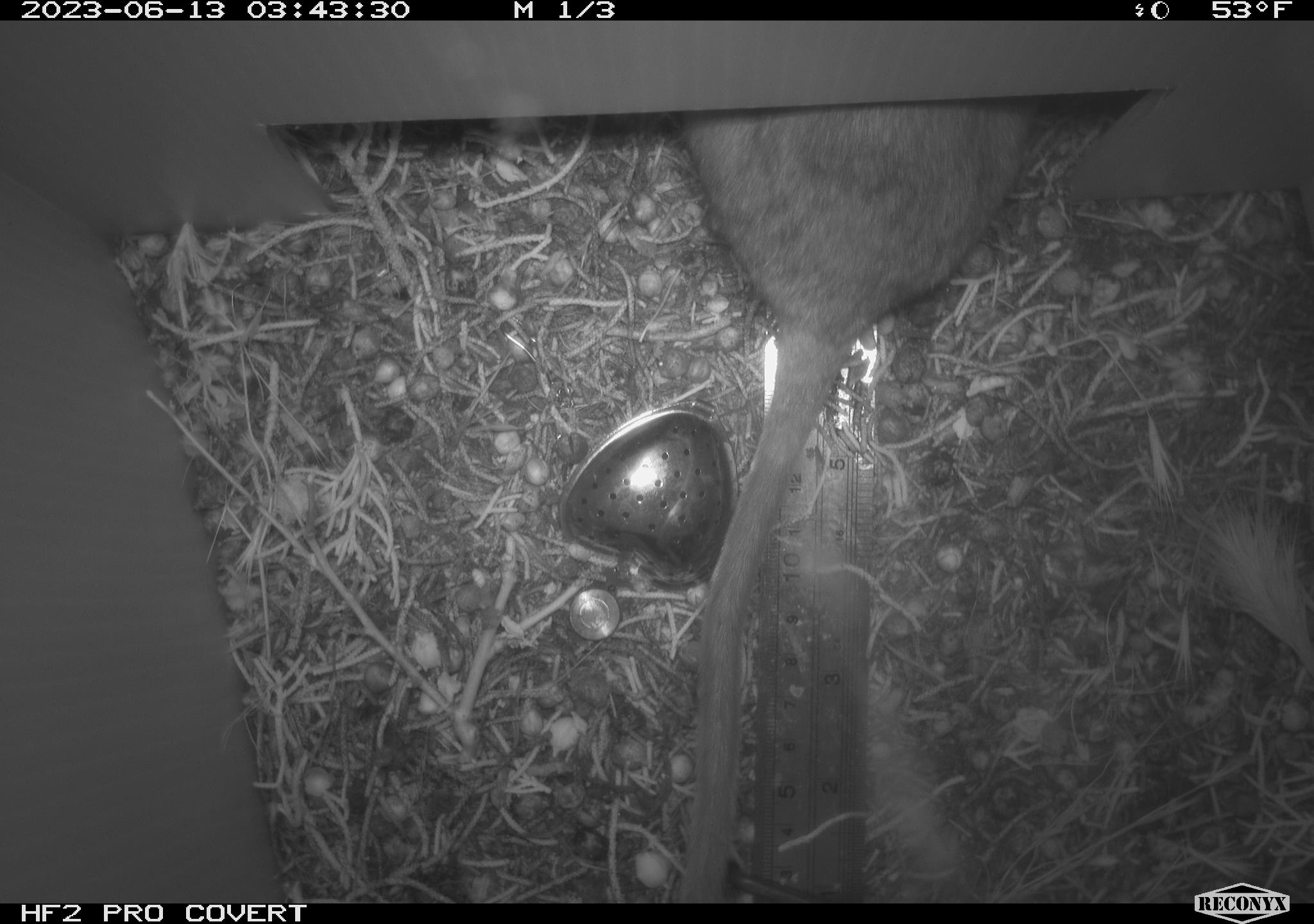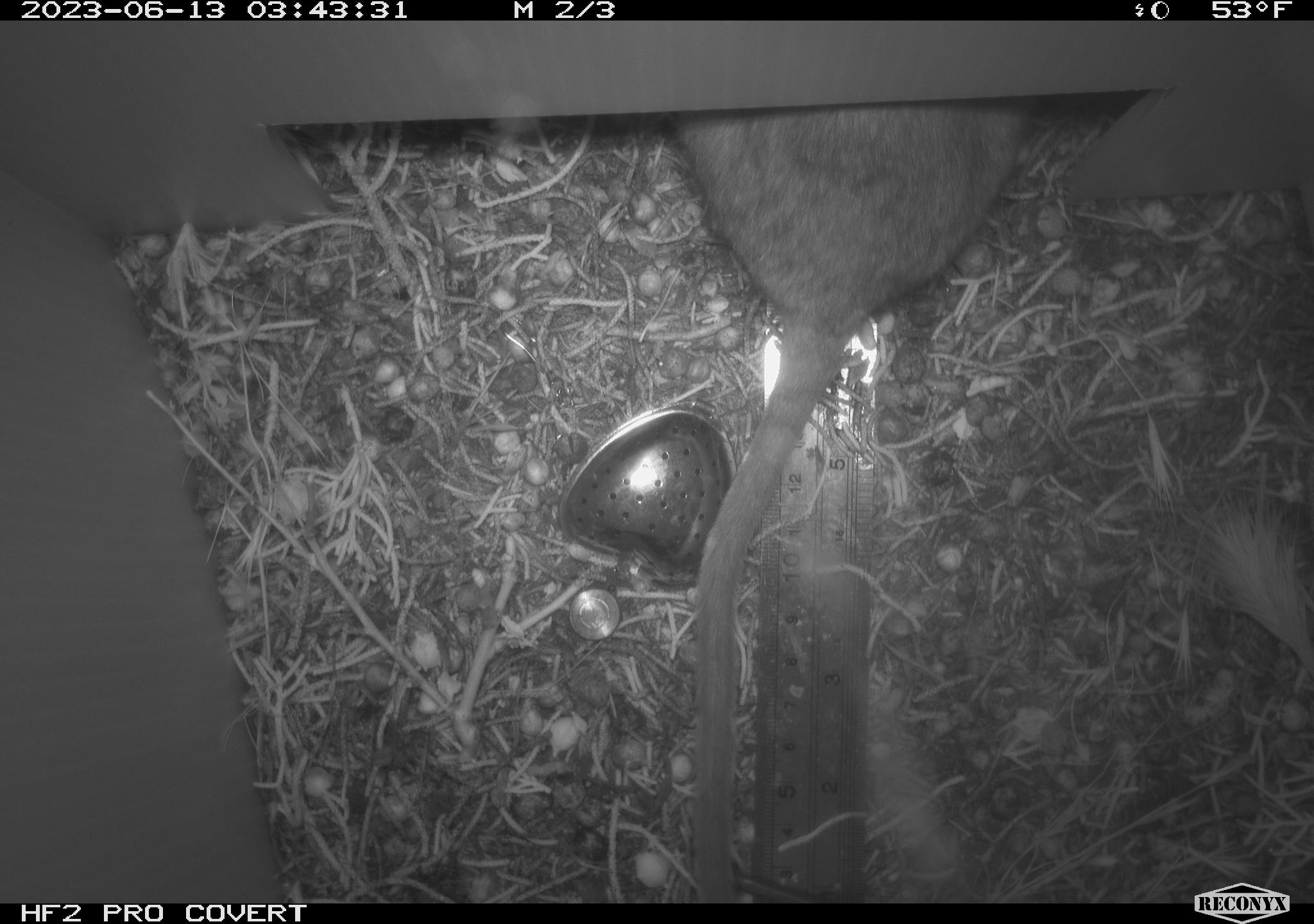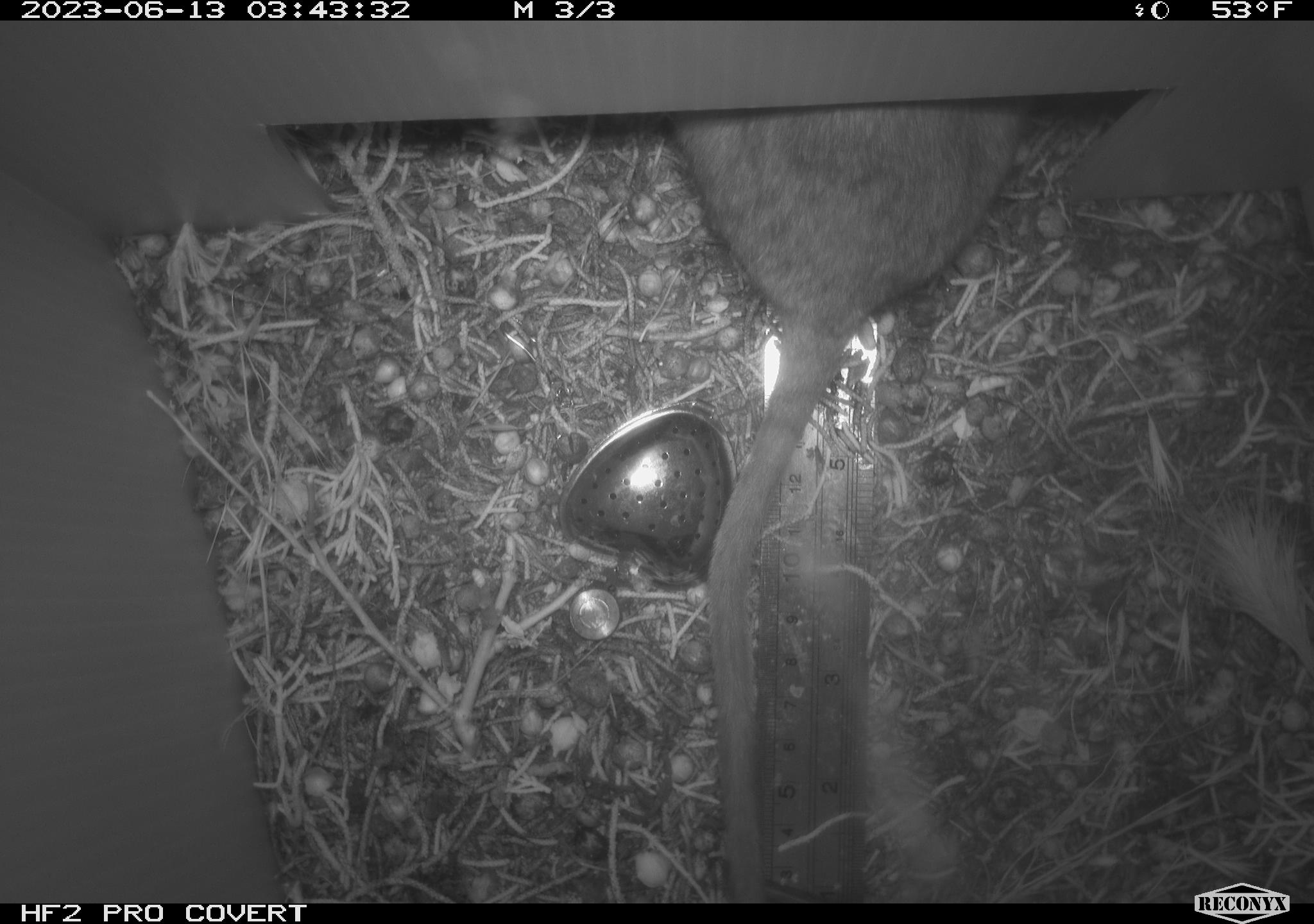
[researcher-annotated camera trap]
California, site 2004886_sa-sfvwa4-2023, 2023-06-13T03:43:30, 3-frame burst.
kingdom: Animalia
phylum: Chordata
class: Mammalia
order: Rodentia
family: Cricetidae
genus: Neotoma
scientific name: Neotoma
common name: pack rat or woodrat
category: neotoma species